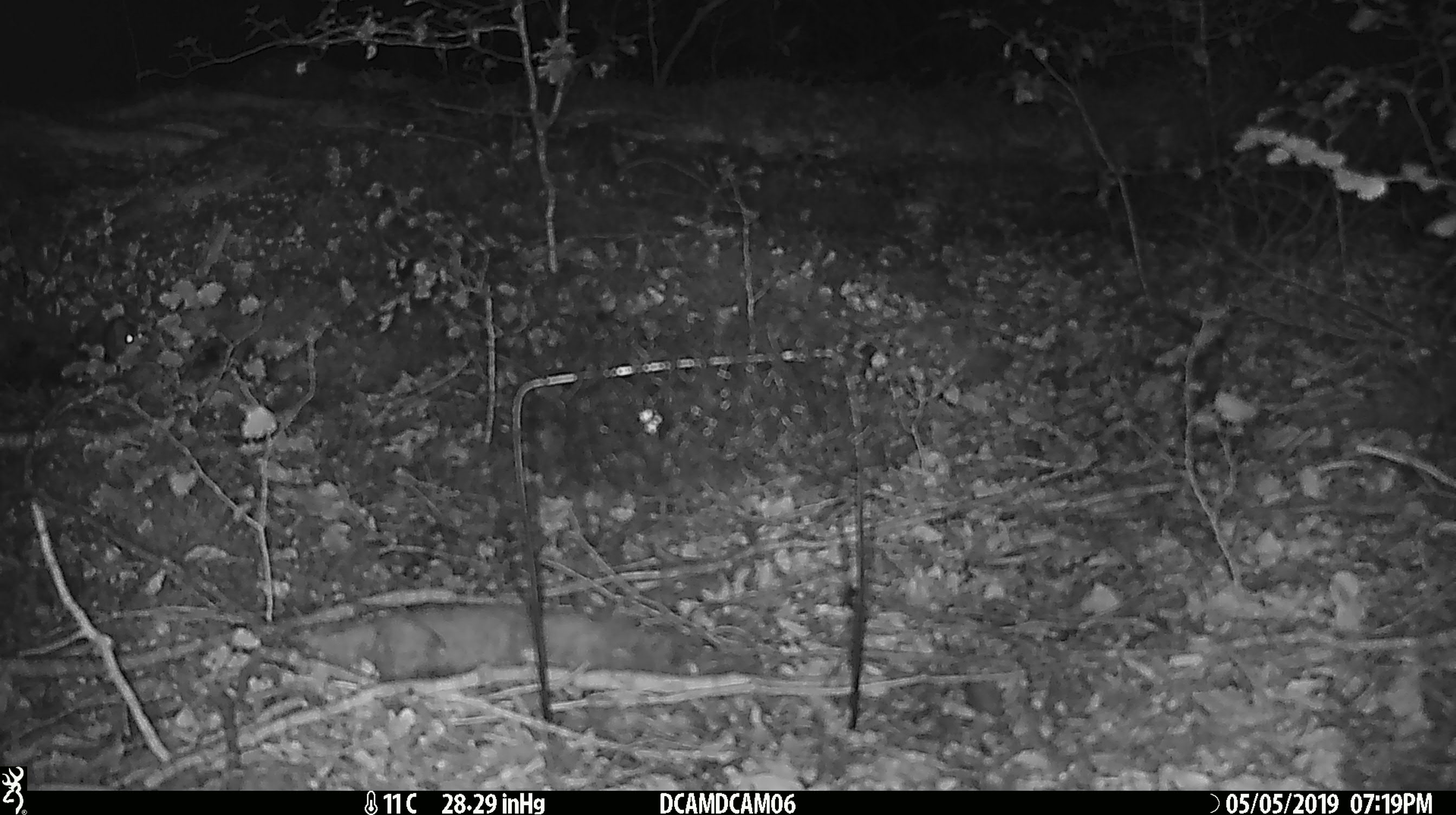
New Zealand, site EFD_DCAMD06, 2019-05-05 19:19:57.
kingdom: Animalia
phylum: Chordata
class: Mammalia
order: Rodentia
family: Muridae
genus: Mus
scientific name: Mus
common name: mouse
Mouse (Mus).